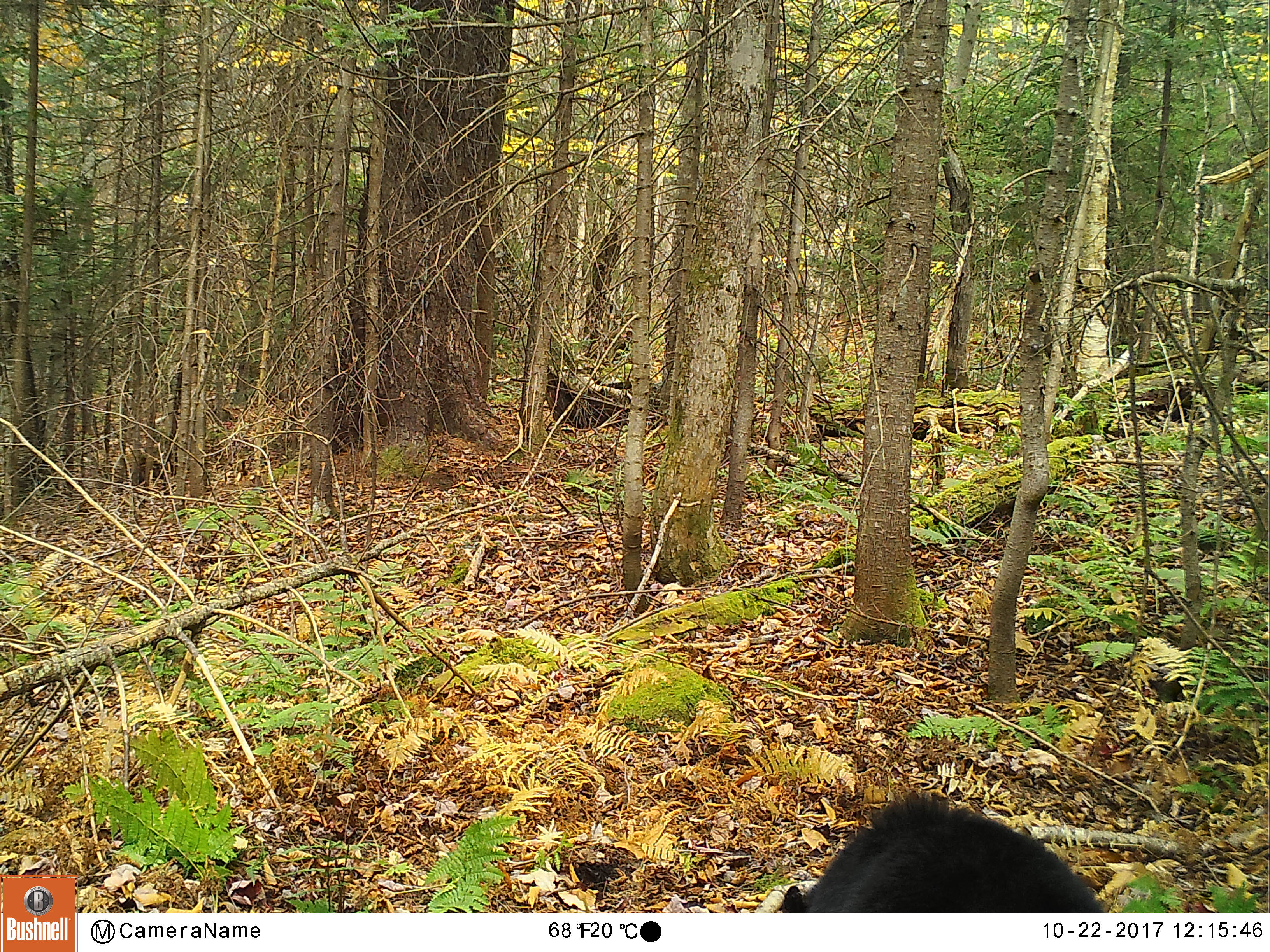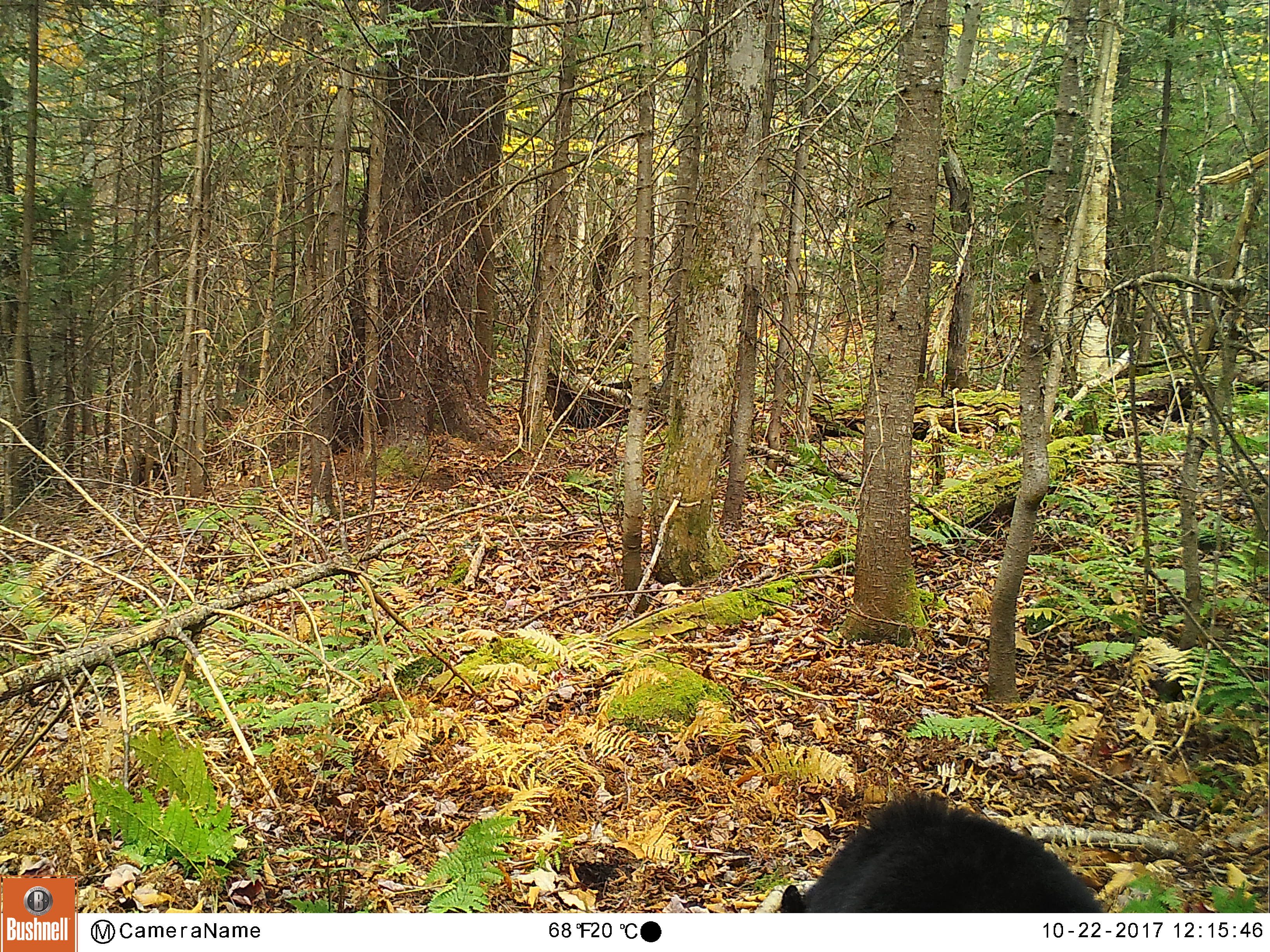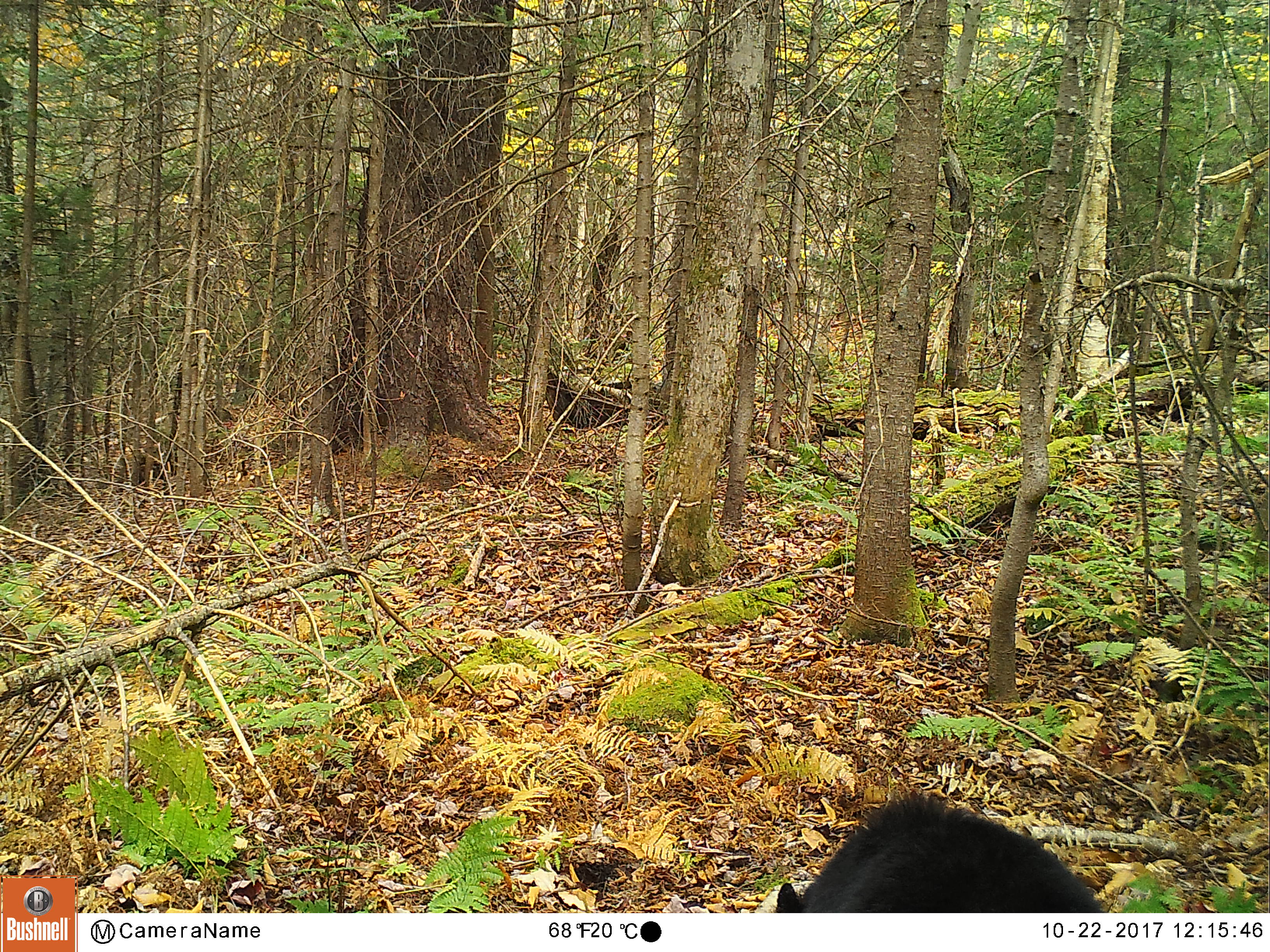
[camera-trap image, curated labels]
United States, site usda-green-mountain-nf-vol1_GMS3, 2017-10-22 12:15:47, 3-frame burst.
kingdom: Animalia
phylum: Chordata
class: Mammalia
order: Carnivora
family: Ursidae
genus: Ursus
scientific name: Ursus americanus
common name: black bear